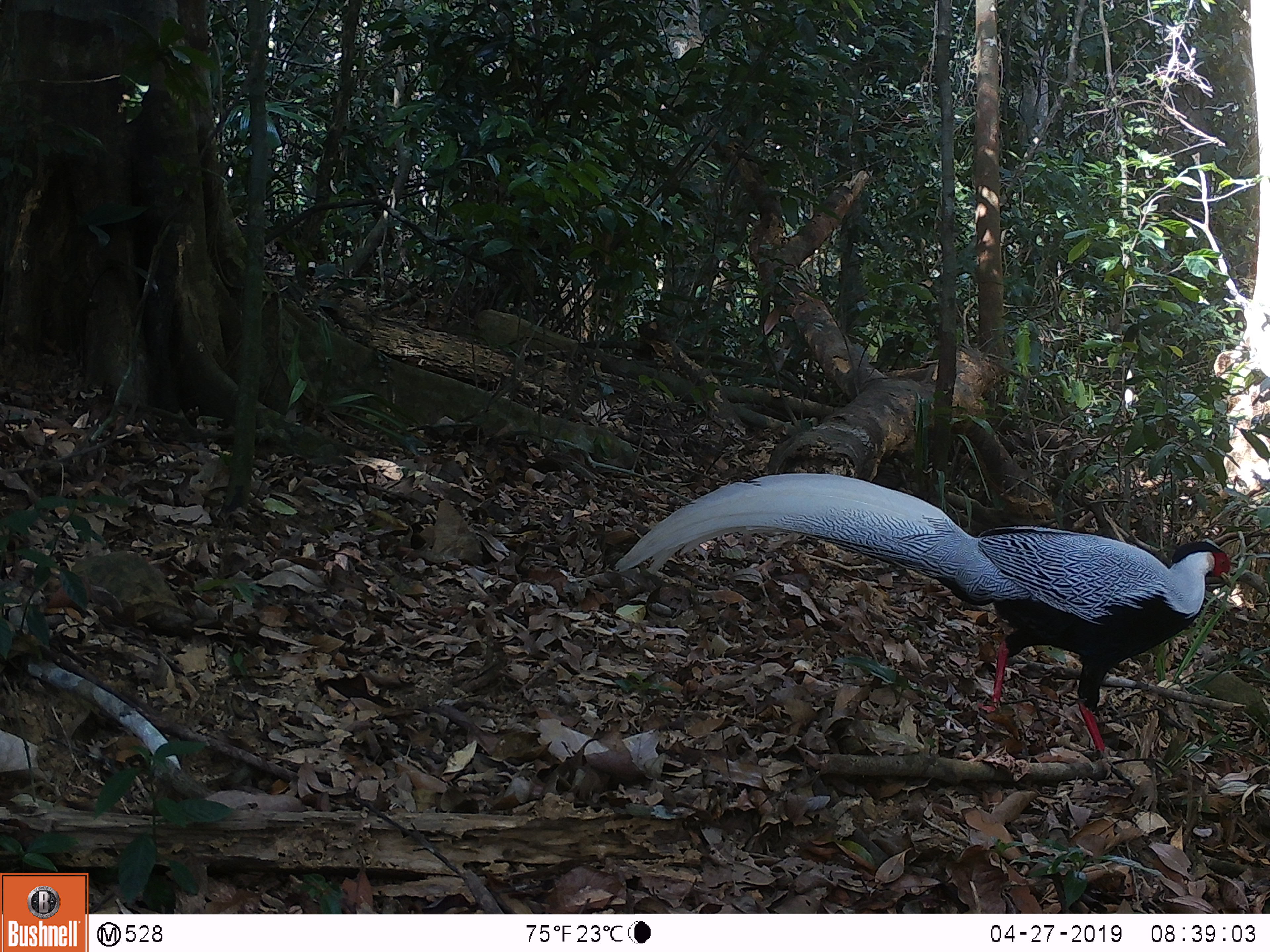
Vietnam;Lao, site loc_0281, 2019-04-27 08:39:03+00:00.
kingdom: Animalia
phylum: Chordata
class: Aves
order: Galliformes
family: Phasianidae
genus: Lophura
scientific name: Lophura nycthemera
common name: silver pheasant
Silver pheasant (Lophura nycthemera). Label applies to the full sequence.